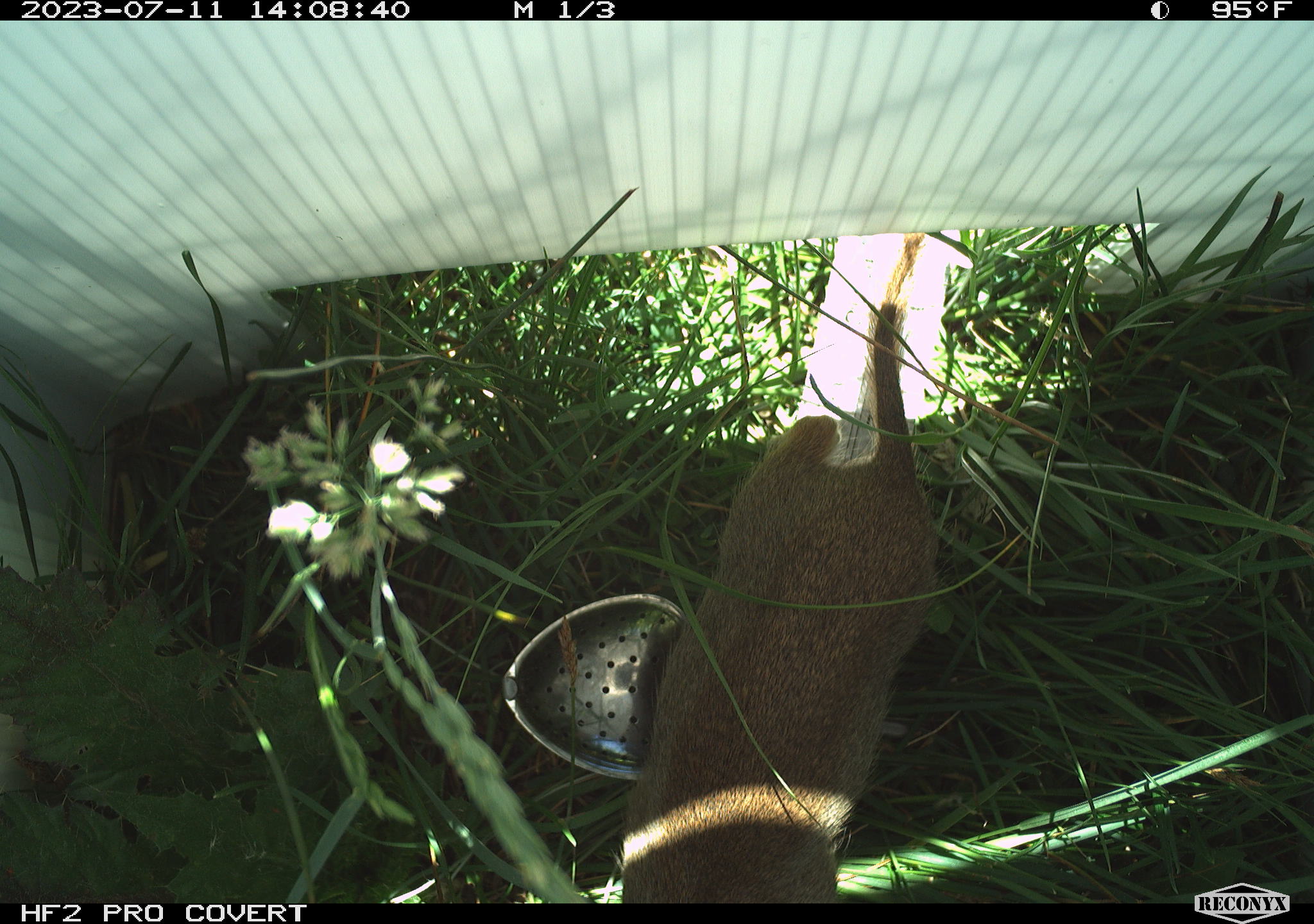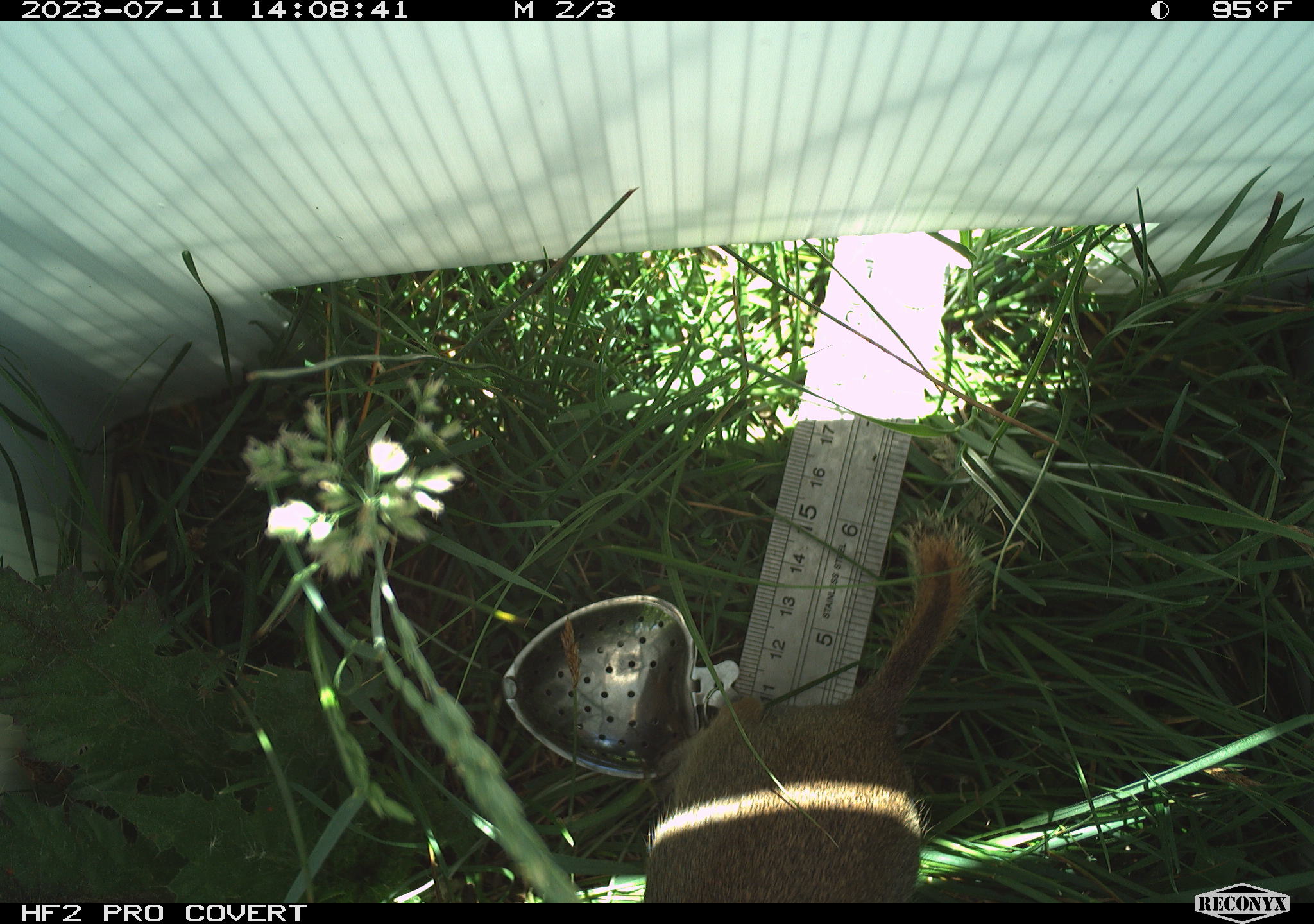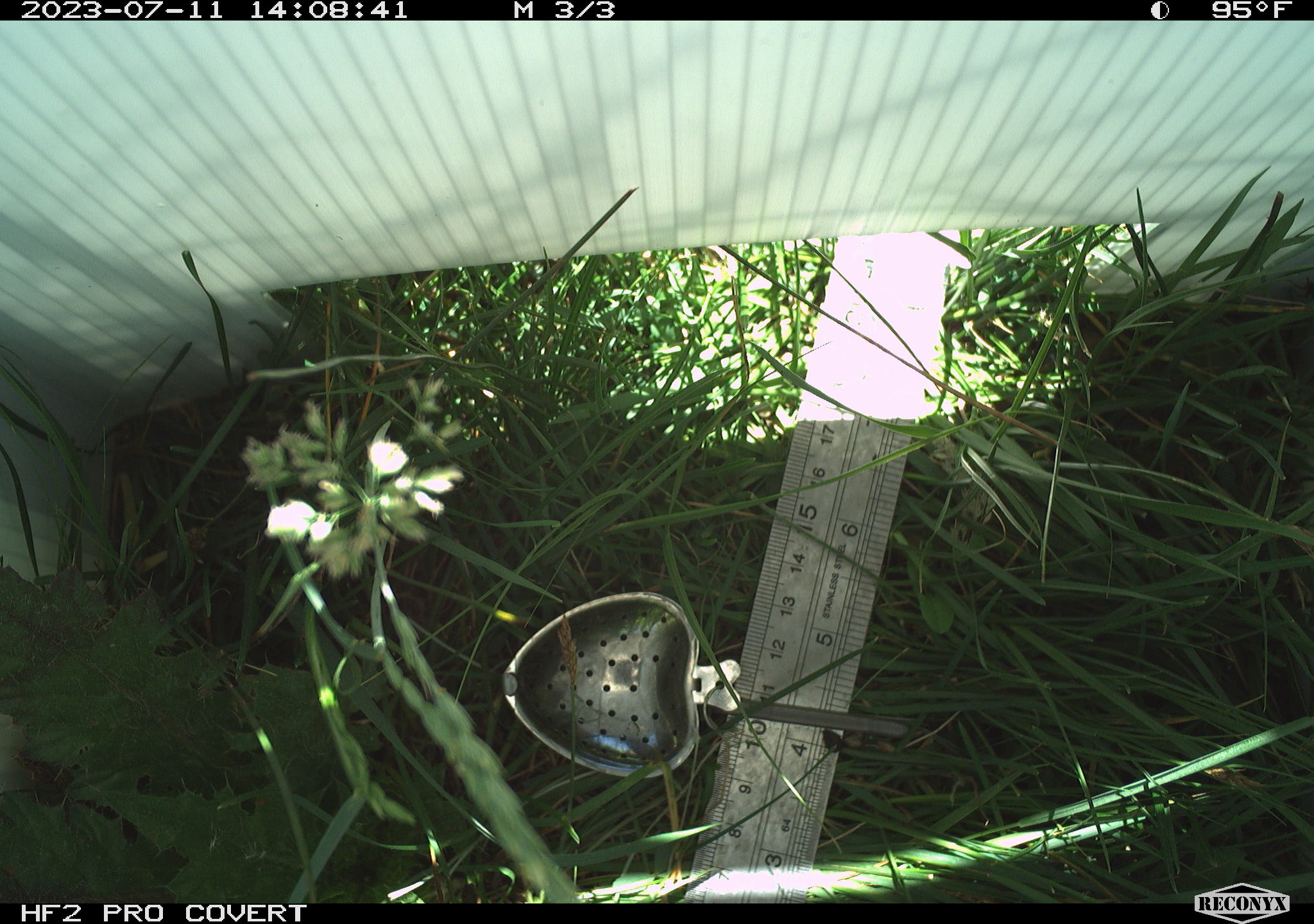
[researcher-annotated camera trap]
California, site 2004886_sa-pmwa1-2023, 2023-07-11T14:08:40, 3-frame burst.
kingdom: Animalia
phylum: Chordata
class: Mammalia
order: Rodentia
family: Sciuridae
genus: Urocitellus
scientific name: Urocitellus beldingi beldingi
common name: belding's ground squirrel